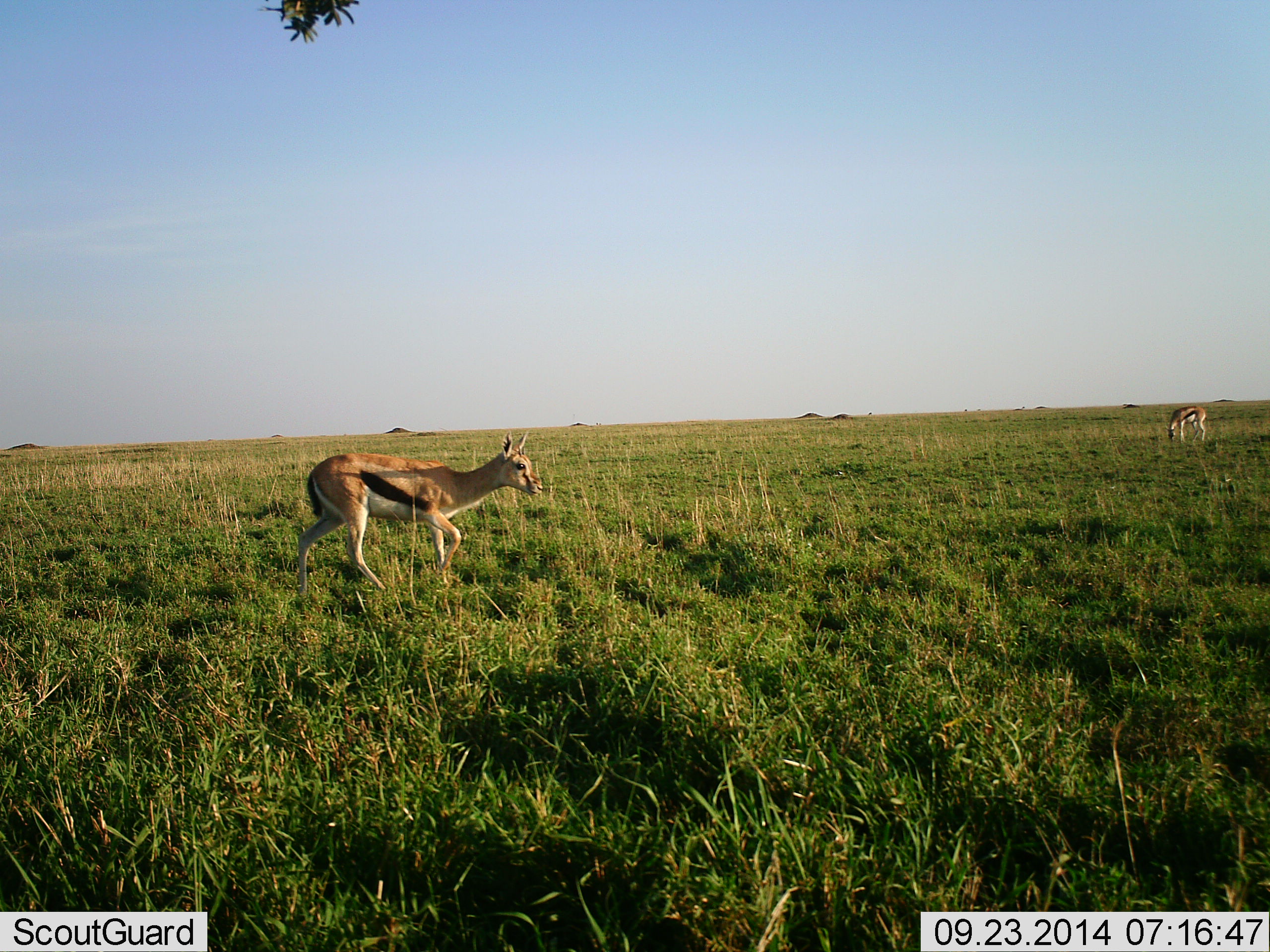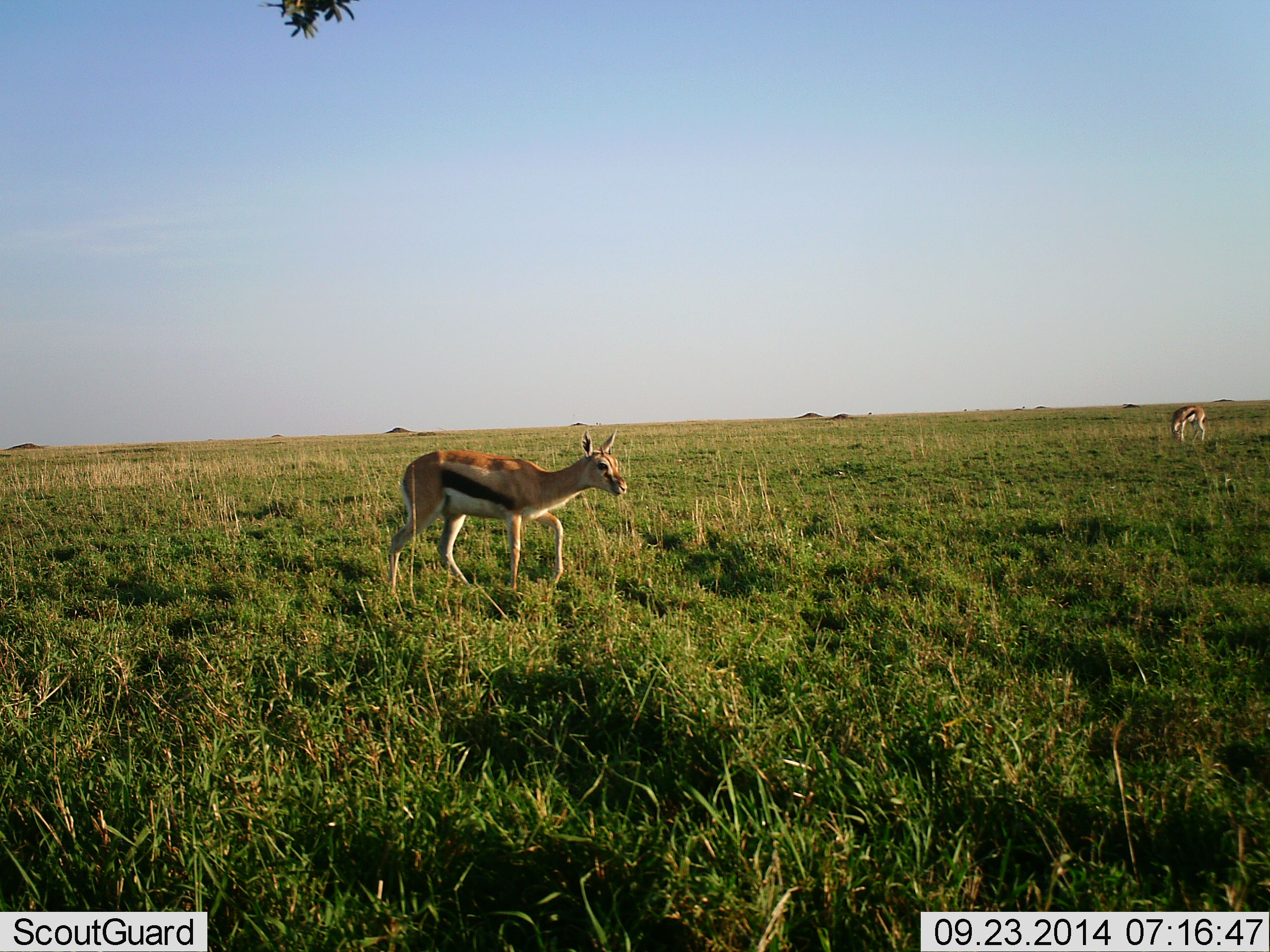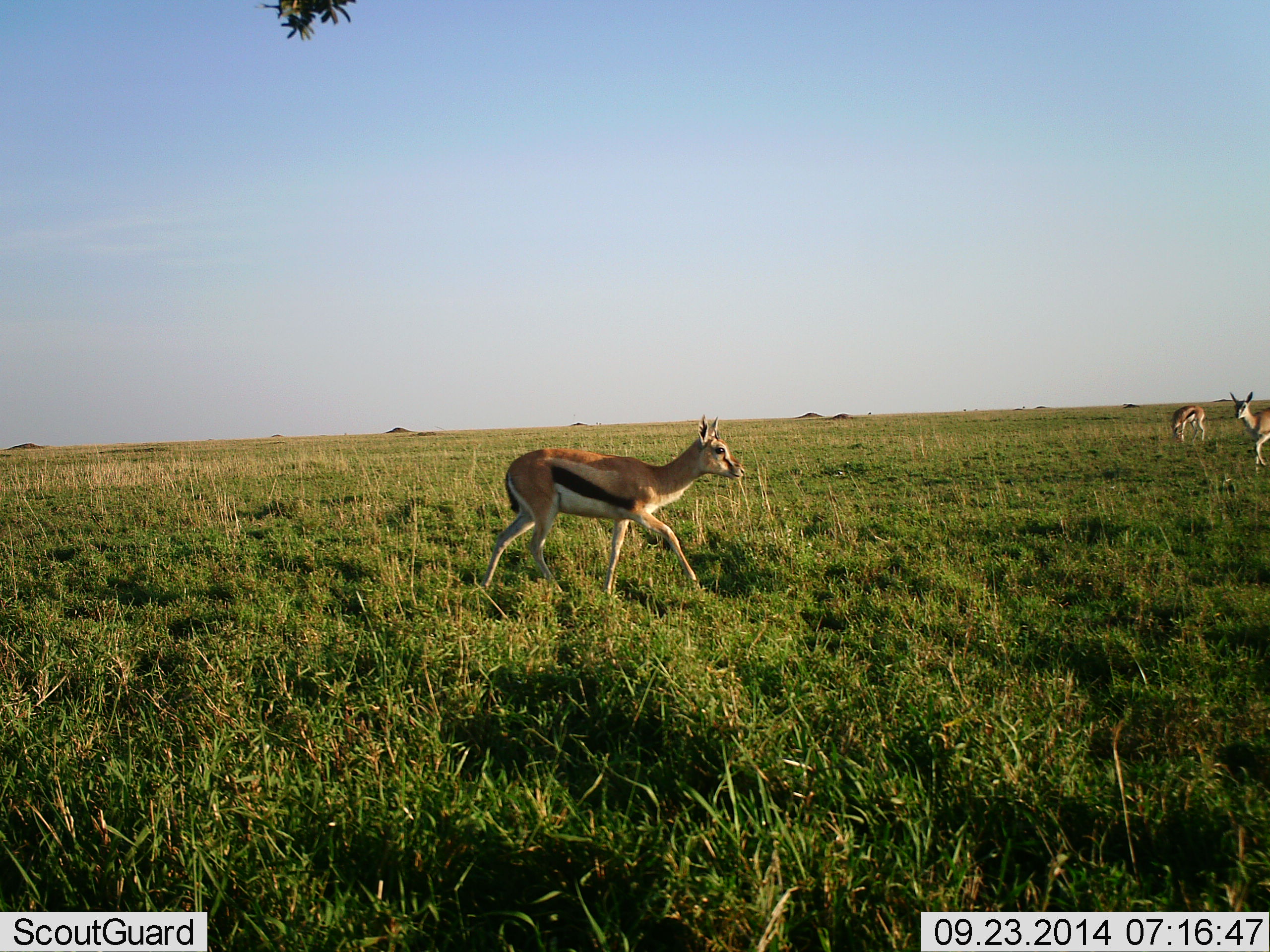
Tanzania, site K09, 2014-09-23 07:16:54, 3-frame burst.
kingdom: Animalia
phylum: Chordata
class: Mammalia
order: Artiodactyla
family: Bovidae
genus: Eudorcas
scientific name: Eudorcas thomsonii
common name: thomson's gazelle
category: gazellethomsons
Gazellethomsons (thomson's gazelle) (Eudorcas thomsonii), count 3. Behavior (volunteer vote fractions): standing 30%, resting 10%, moving 80%, interacting 0%. Young present (vote fraction): 0%. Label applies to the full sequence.